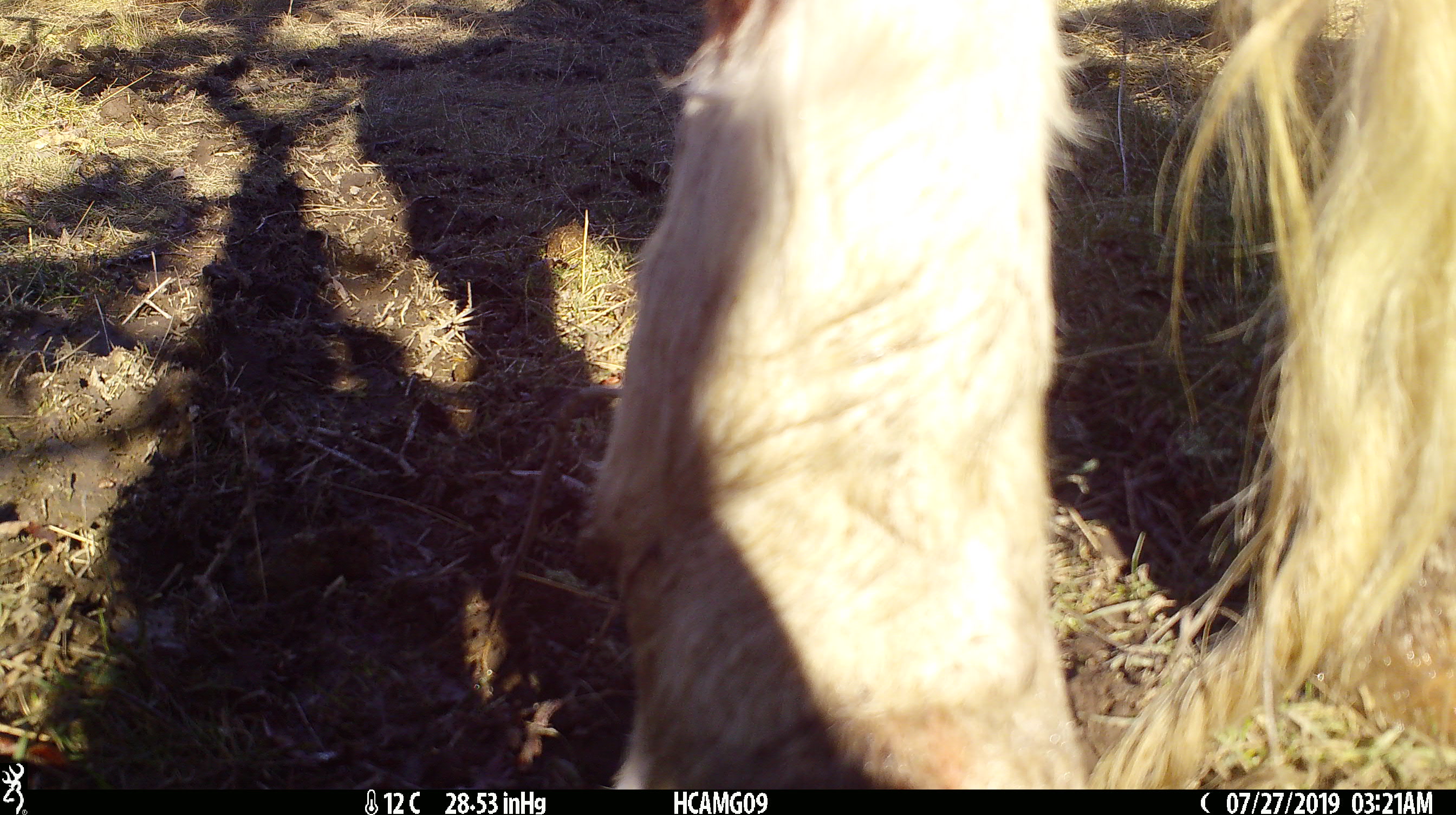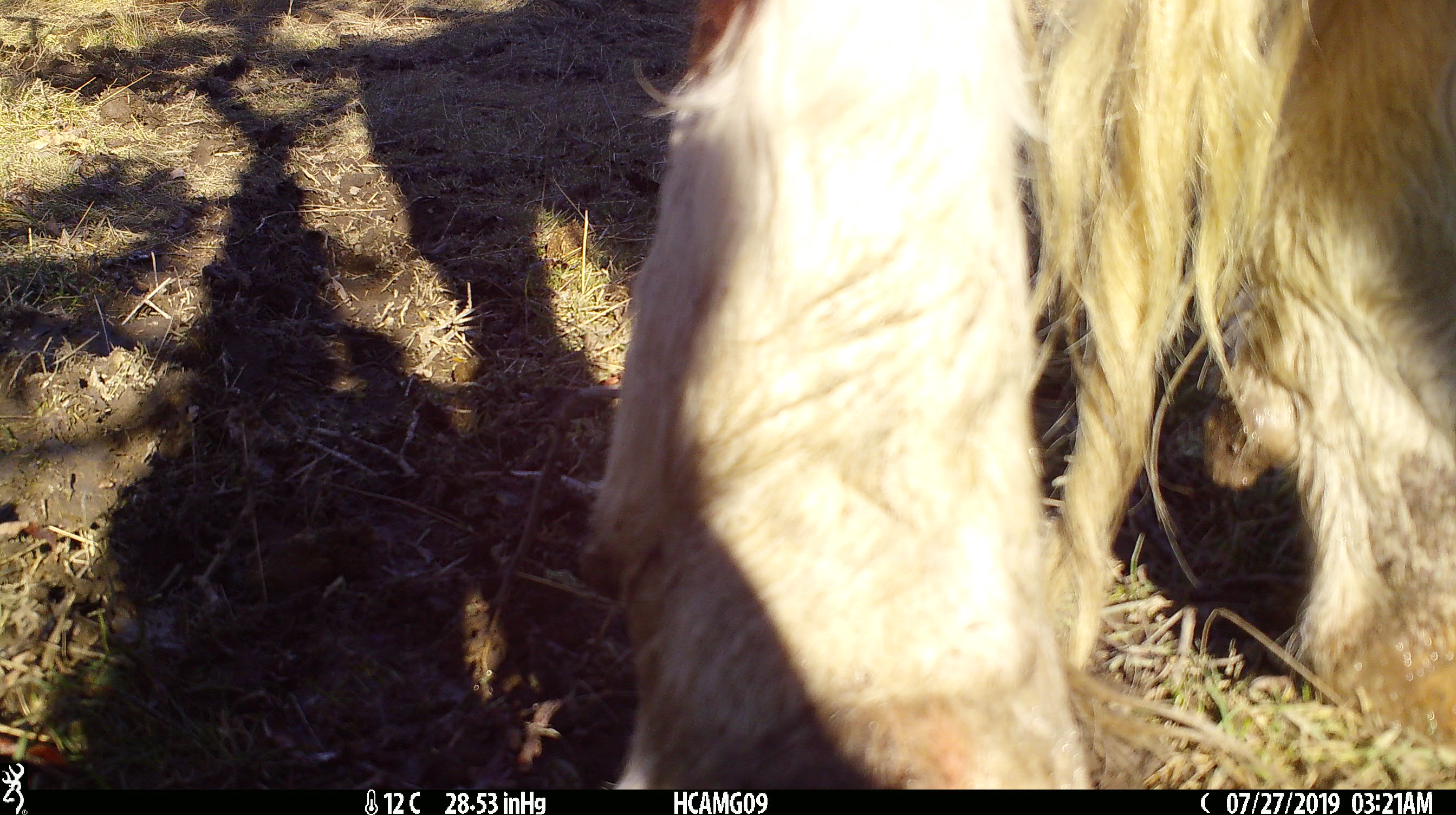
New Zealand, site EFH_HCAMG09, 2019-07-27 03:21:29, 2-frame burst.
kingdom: Animalia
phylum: Chordata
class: Mammalia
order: Artiodactyla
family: Bovidae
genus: Bos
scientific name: Bos taurus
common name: domestic cow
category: cow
Cow (domestic cow) (Bos taurus).